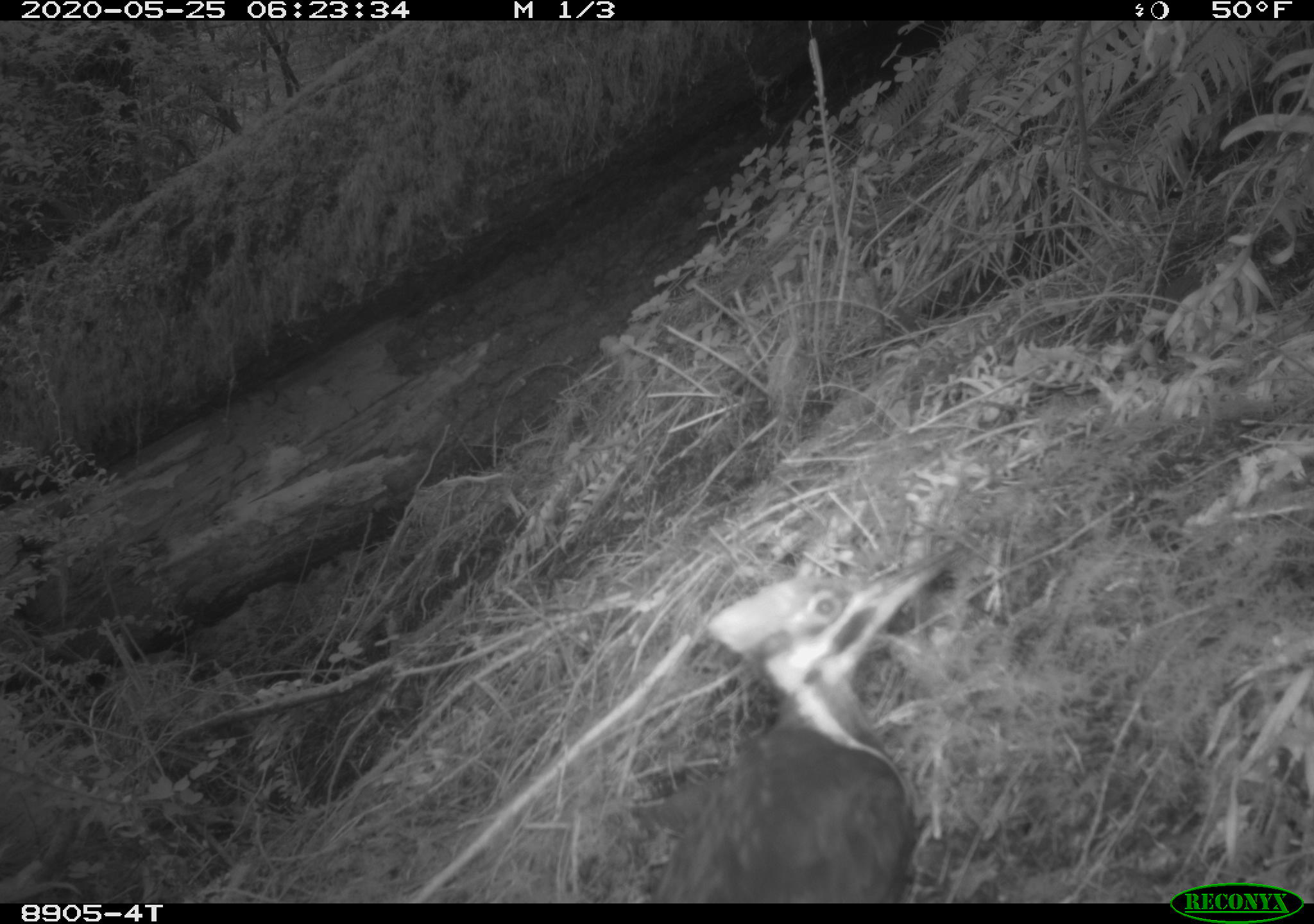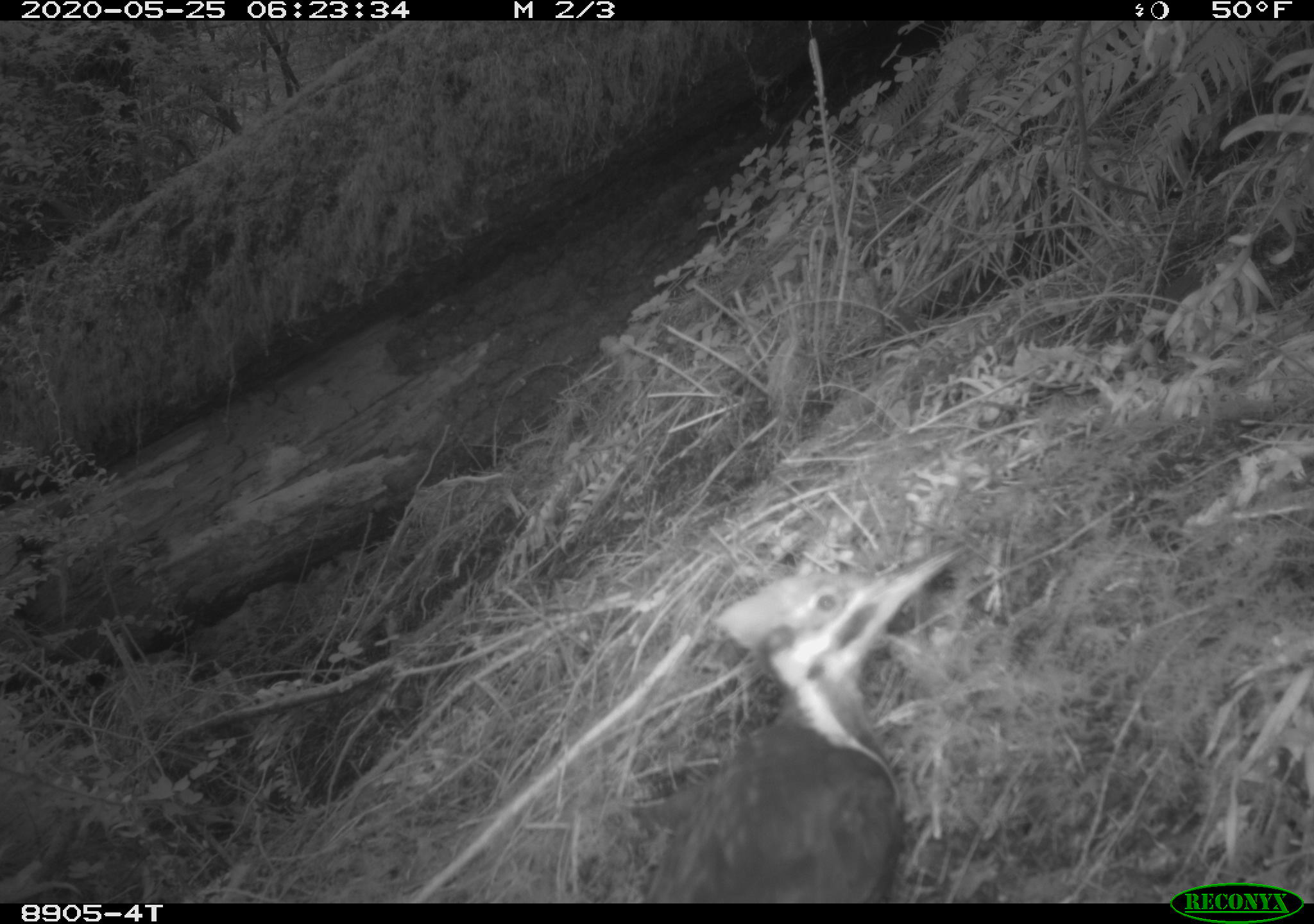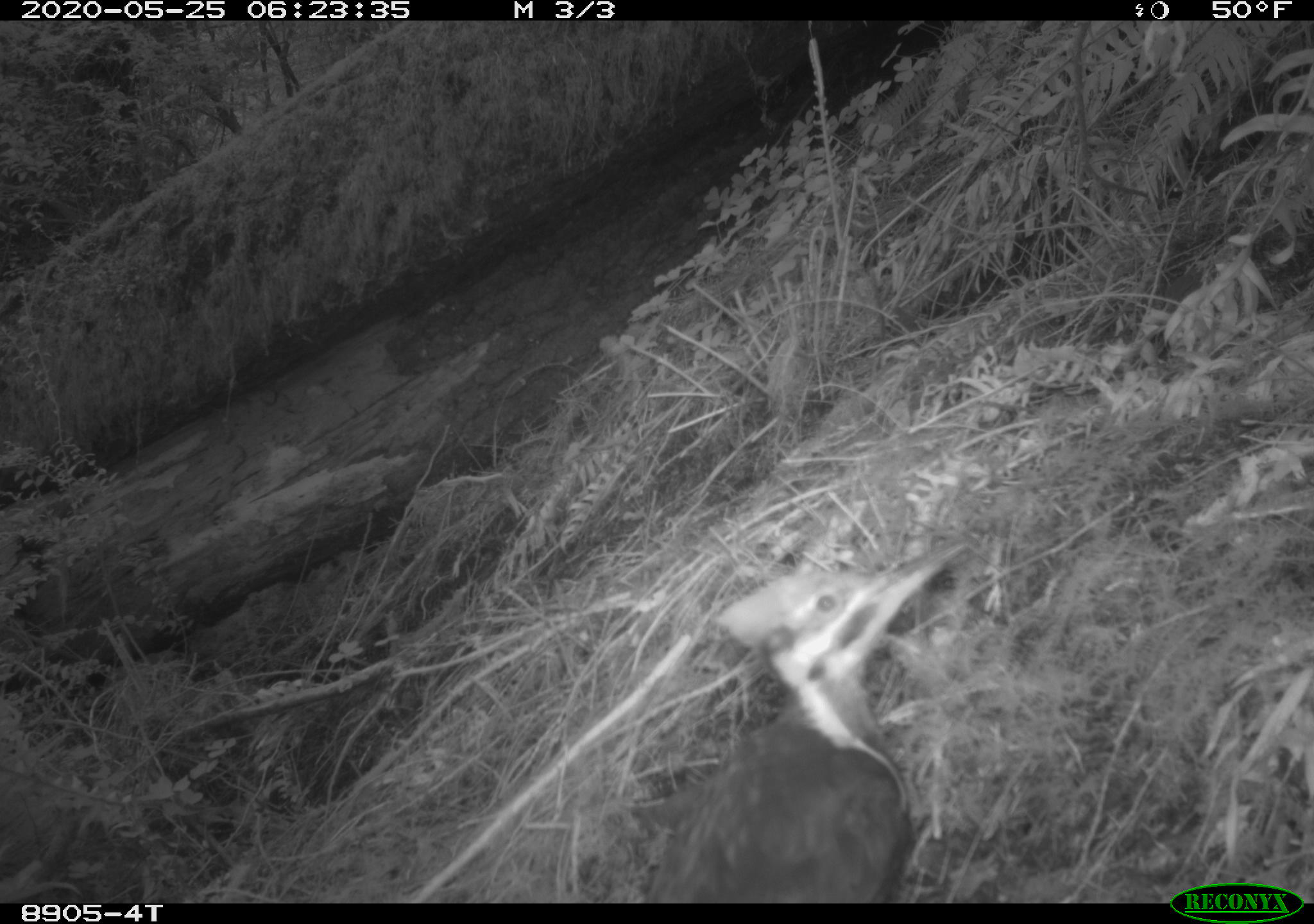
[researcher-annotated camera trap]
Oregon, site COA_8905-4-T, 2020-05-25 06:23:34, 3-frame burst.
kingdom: Animalia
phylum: Chordata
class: Aves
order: Piciformes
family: Picidae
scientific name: Picidae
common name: woodpeckers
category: picidae family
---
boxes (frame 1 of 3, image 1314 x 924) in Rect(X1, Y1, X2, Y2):
picidae family: Rect(653, 542, 949, 900)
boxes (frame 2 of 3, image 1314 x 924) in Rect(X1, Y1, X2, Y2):
picidae family: Rect(643, 550, 953, 900)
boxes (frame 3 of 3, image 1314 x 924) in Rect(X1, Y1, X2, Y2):
picidae family: Rect(649, 541, 958, 900)